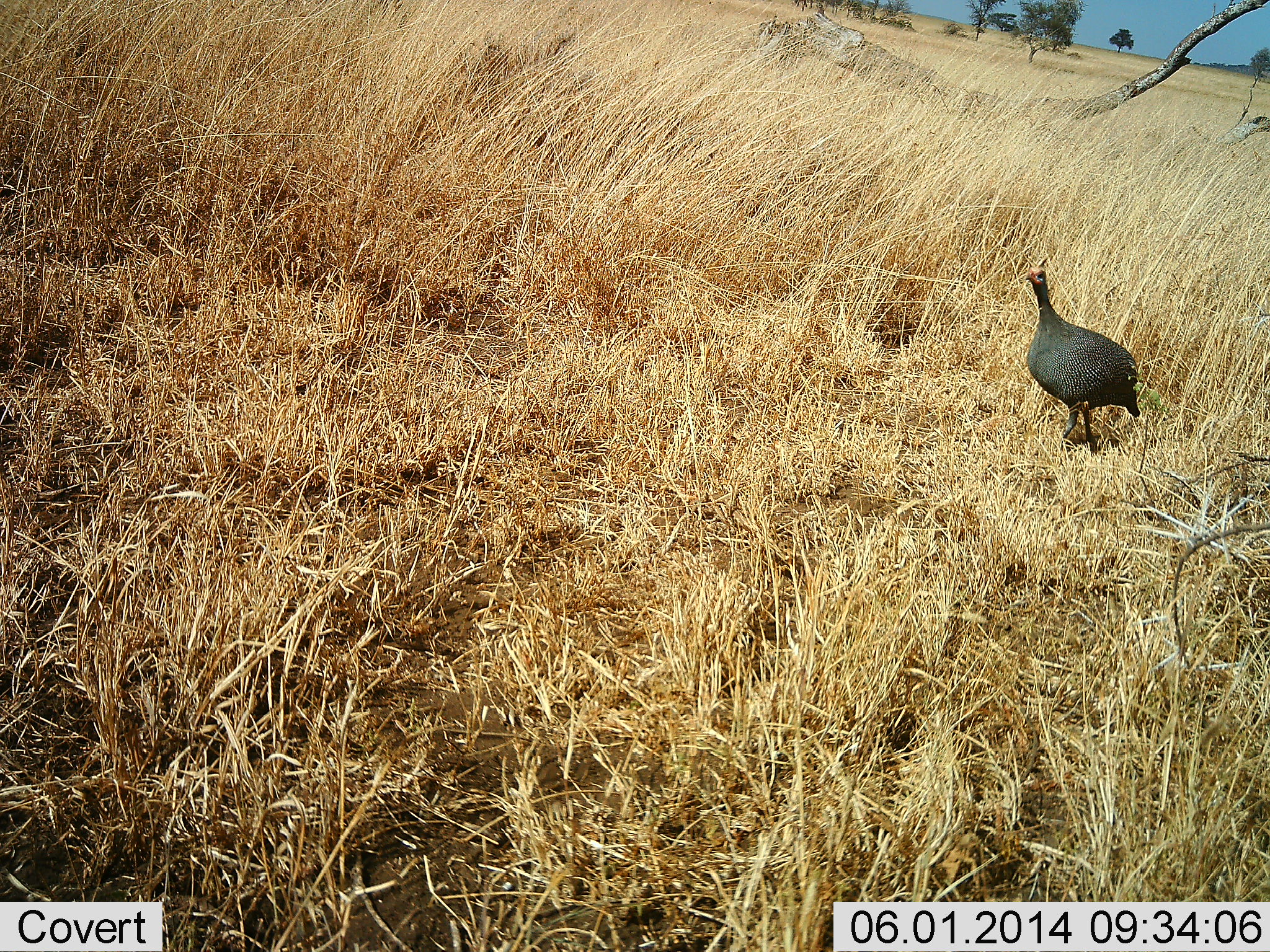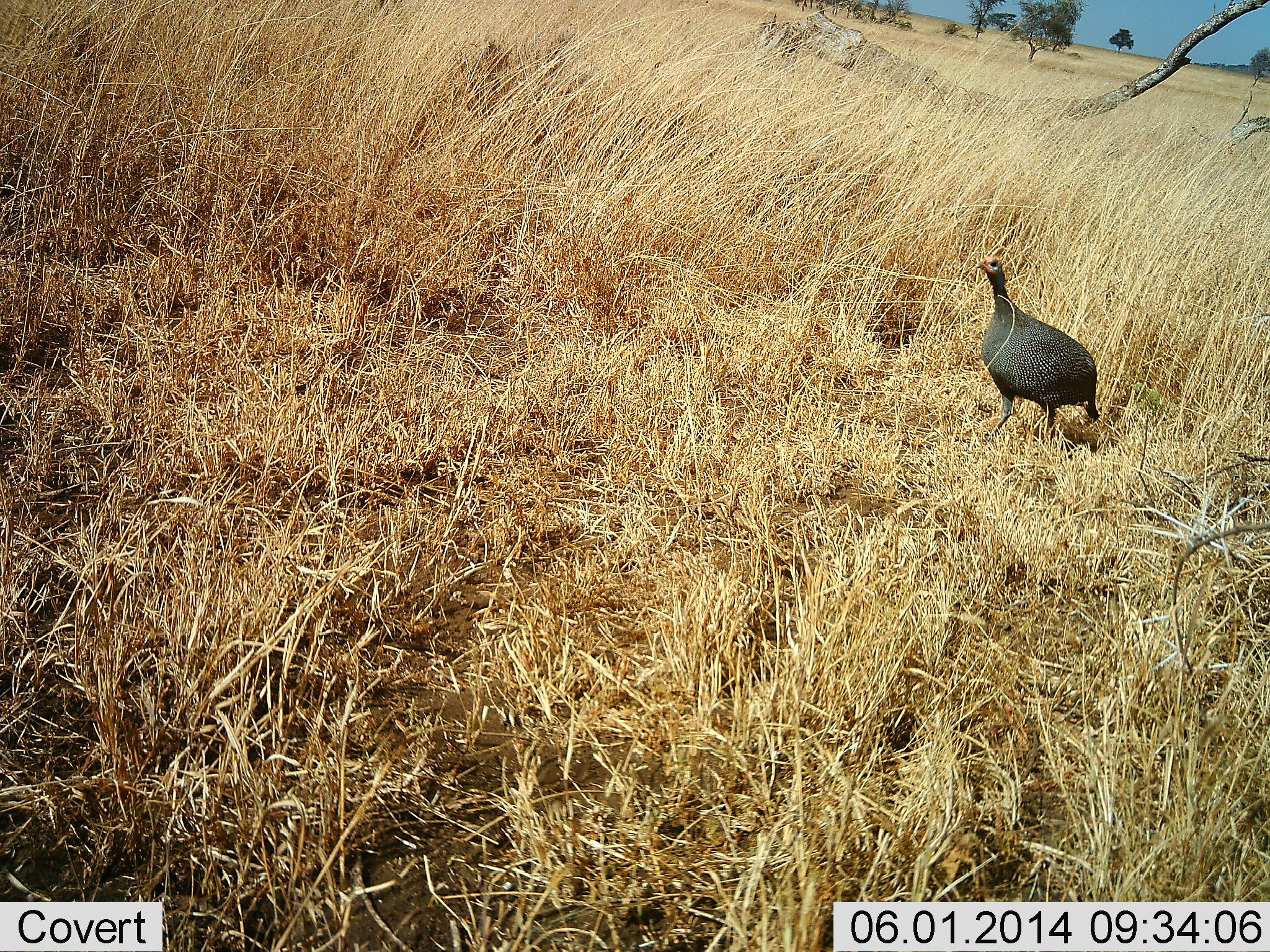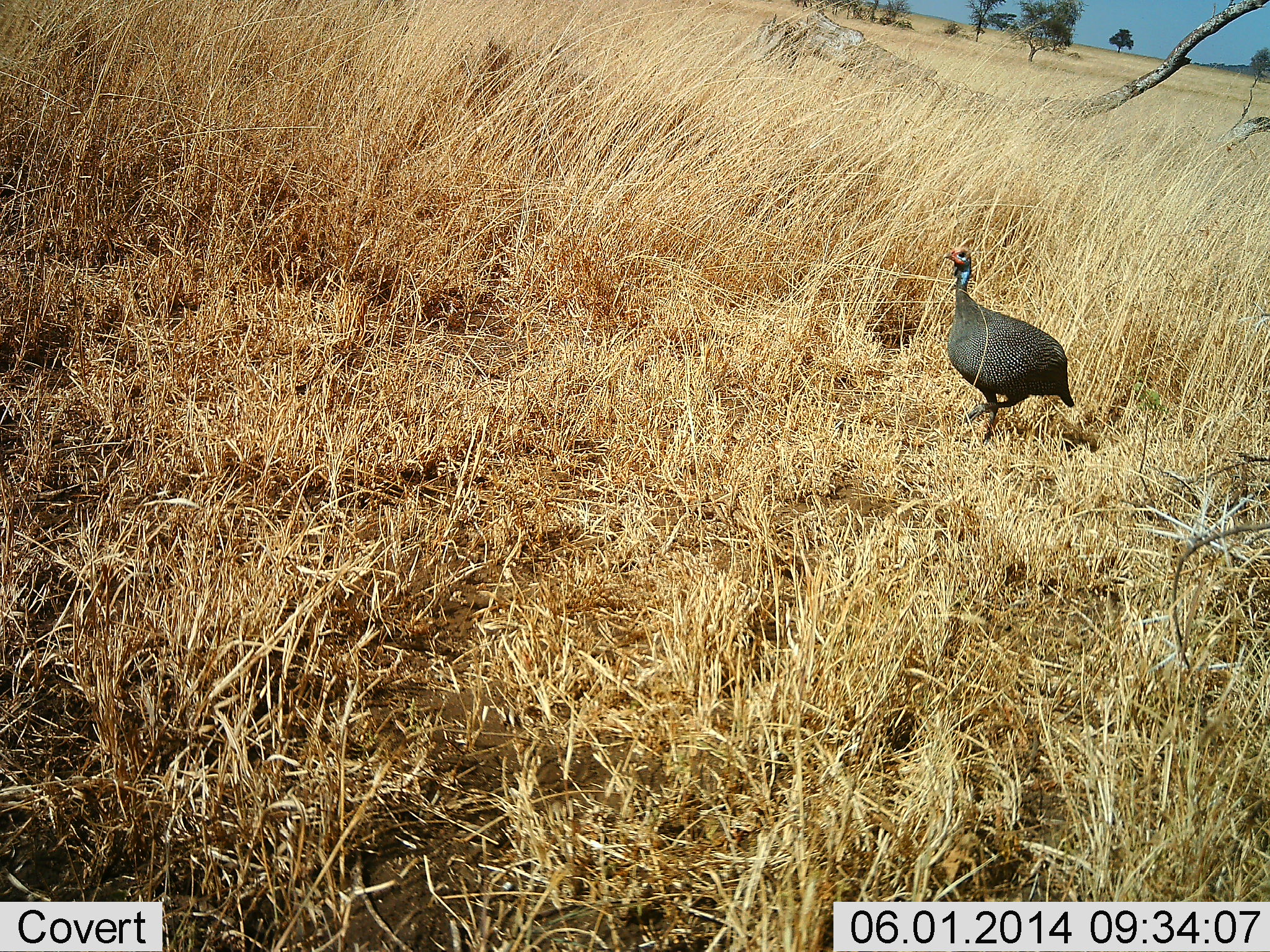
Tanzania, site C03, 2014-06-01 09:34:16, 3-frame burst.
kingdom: Animalia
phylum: Chordata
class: Aves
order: Galliformes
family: Numididae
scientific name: Numididae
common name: guinea fowl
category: guineafowl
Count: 1.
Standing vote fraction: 20%.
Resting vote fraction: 0%.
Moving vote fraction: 80%.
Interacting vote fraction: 0%.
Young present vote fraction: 0%.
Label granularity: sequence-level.